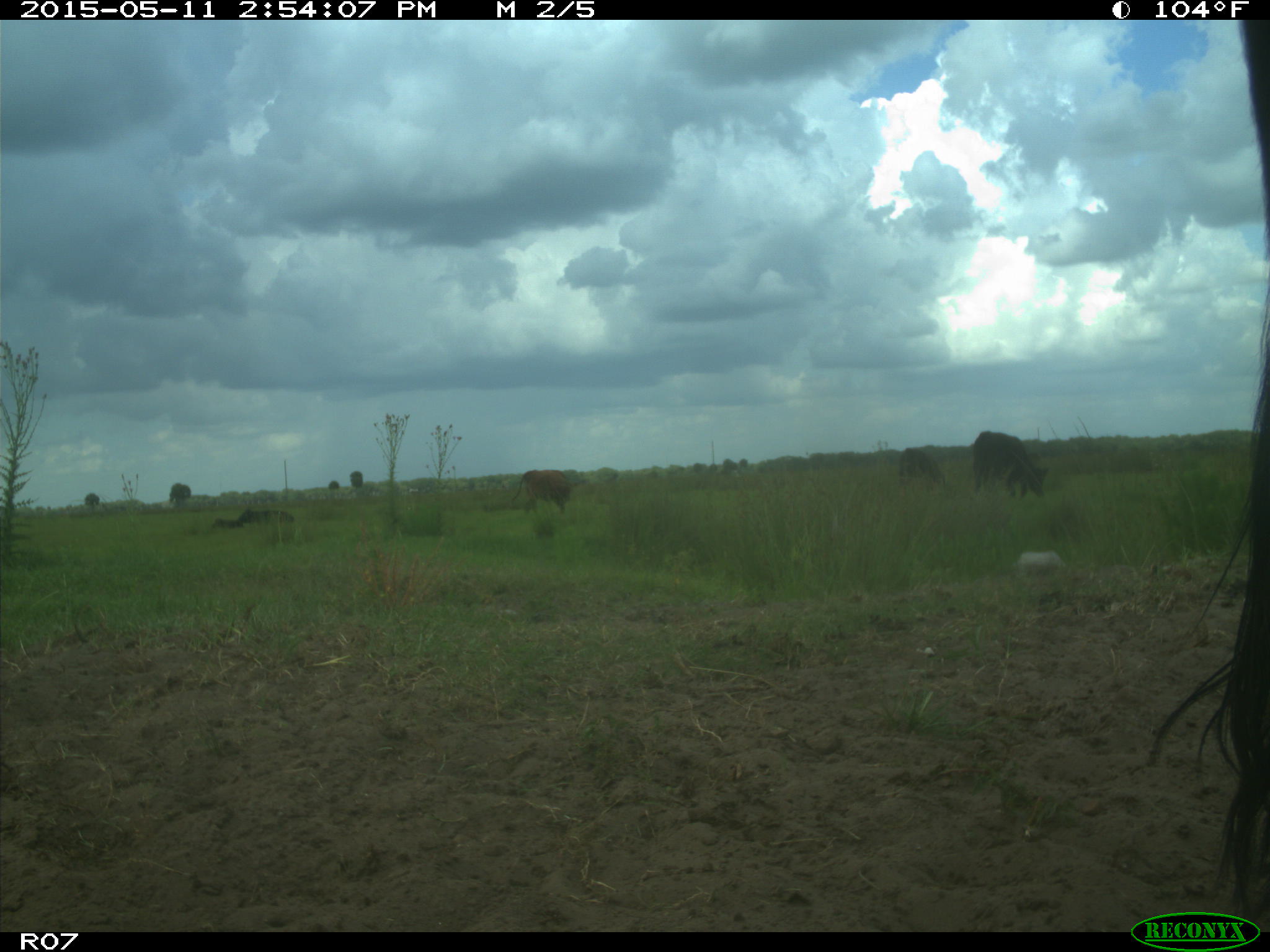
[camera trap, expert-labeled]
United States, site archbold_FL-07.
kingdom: Animalia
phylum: Chordata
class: Mammalia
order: Artiodactyla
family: Bovidae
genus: Bos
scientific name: Bos taurus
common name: domestic cow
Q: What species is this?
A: Bos taurus (domestic cow).